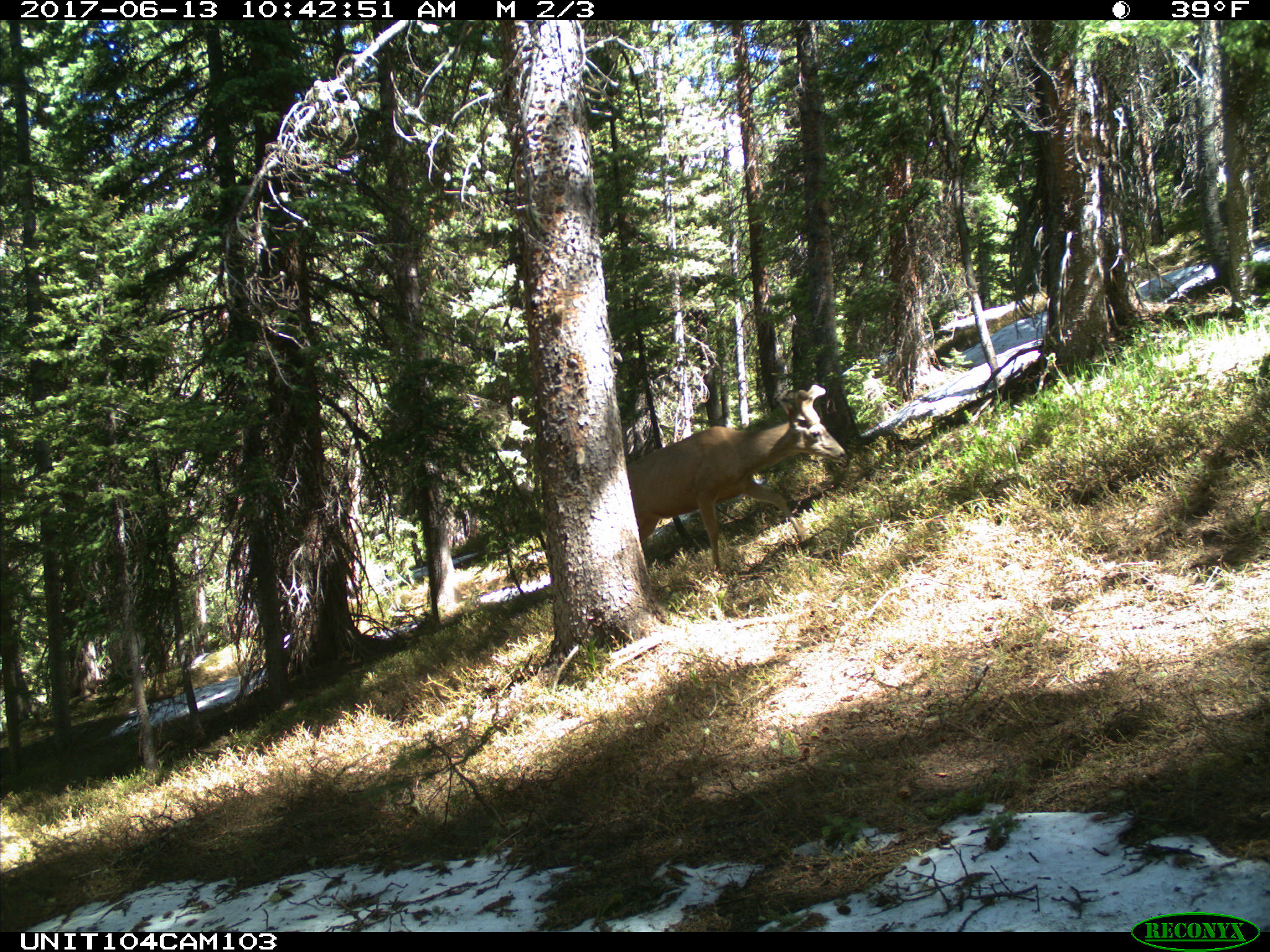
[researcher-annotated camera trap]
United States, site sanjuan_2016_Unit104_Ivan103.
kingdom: Animalia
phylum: Chordata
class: Mammalia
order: Artiodactyla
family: Cervidae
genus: Odocoileus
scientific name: Odocoileus hemionus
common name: mule deer